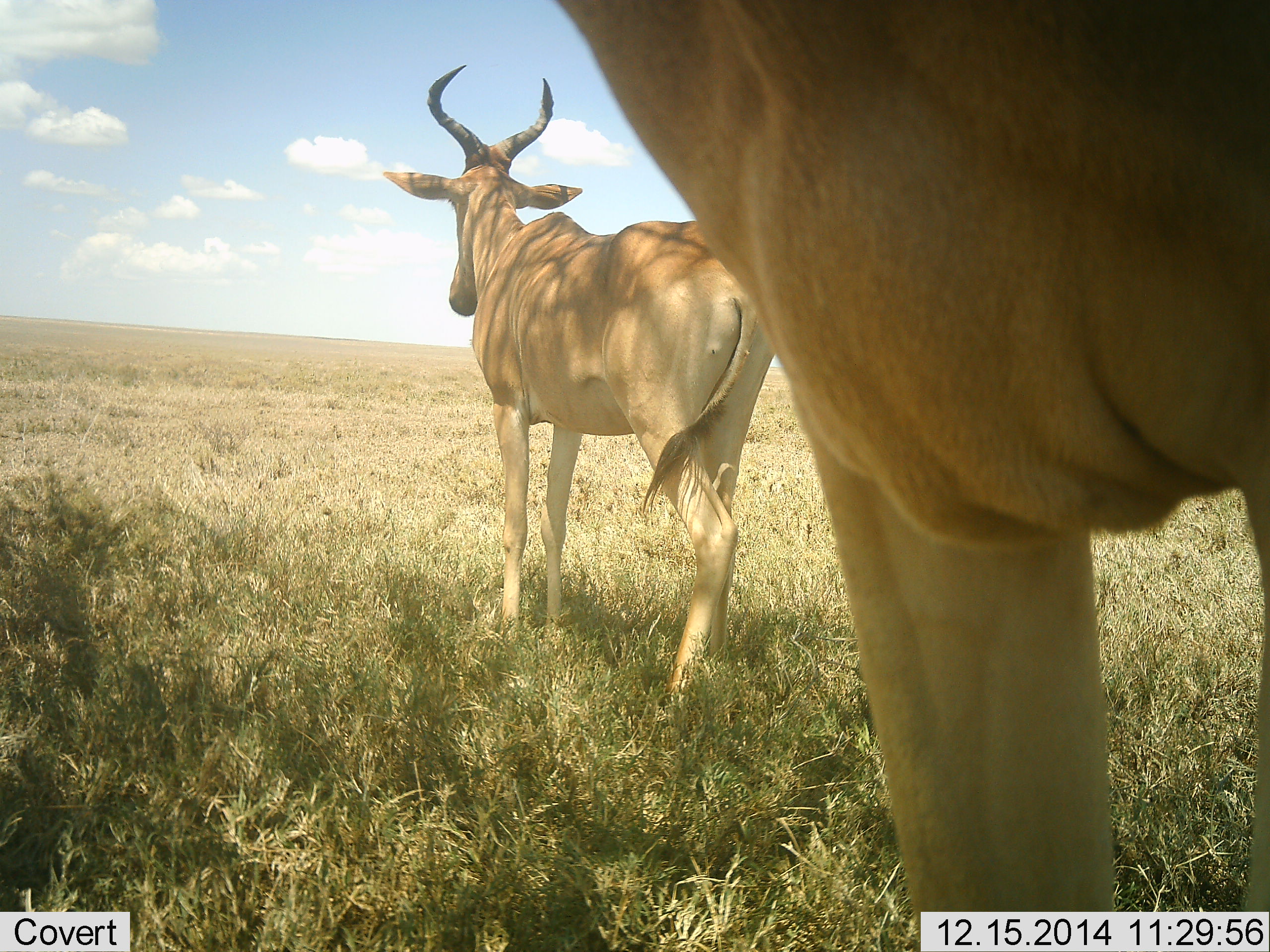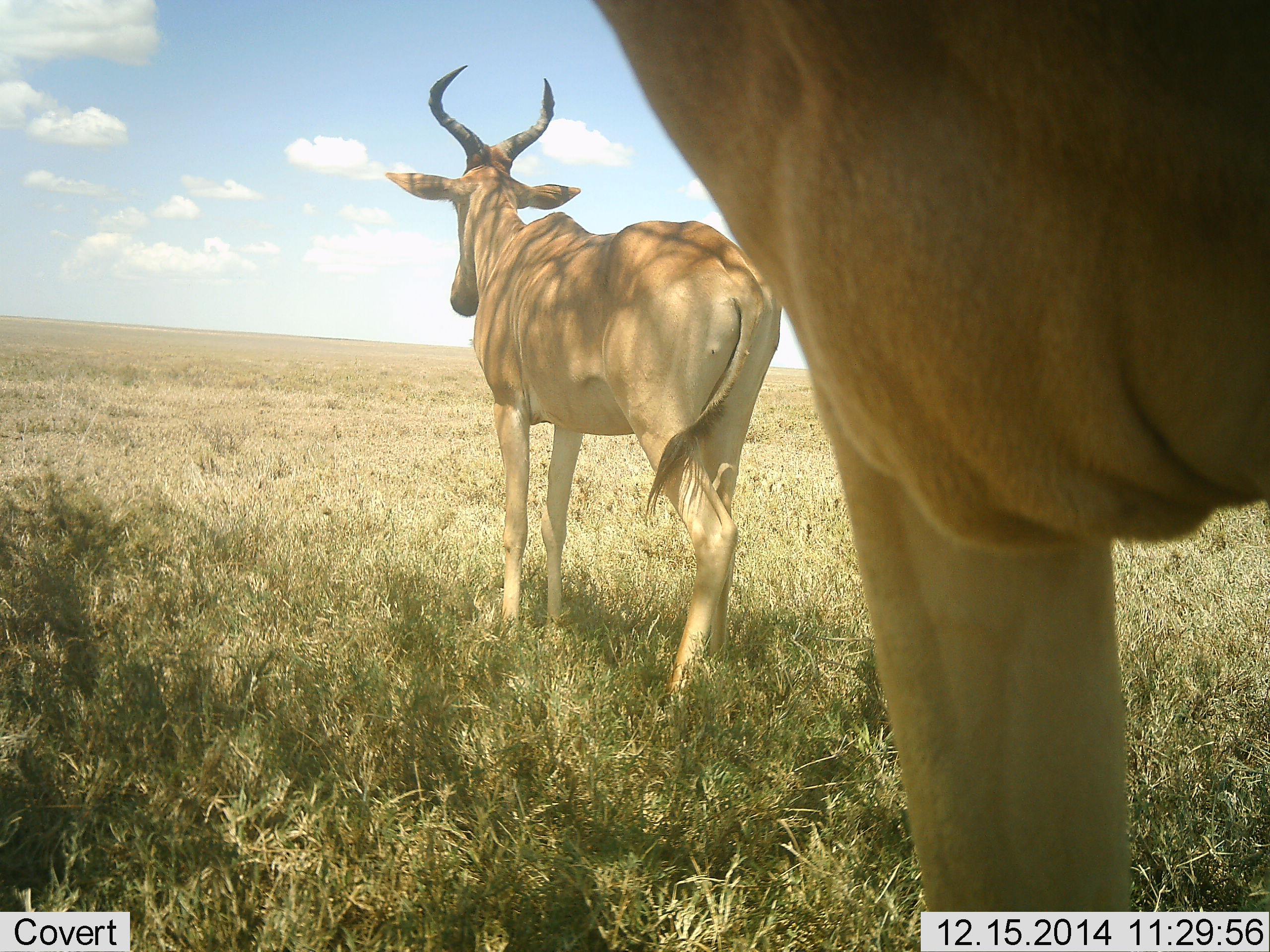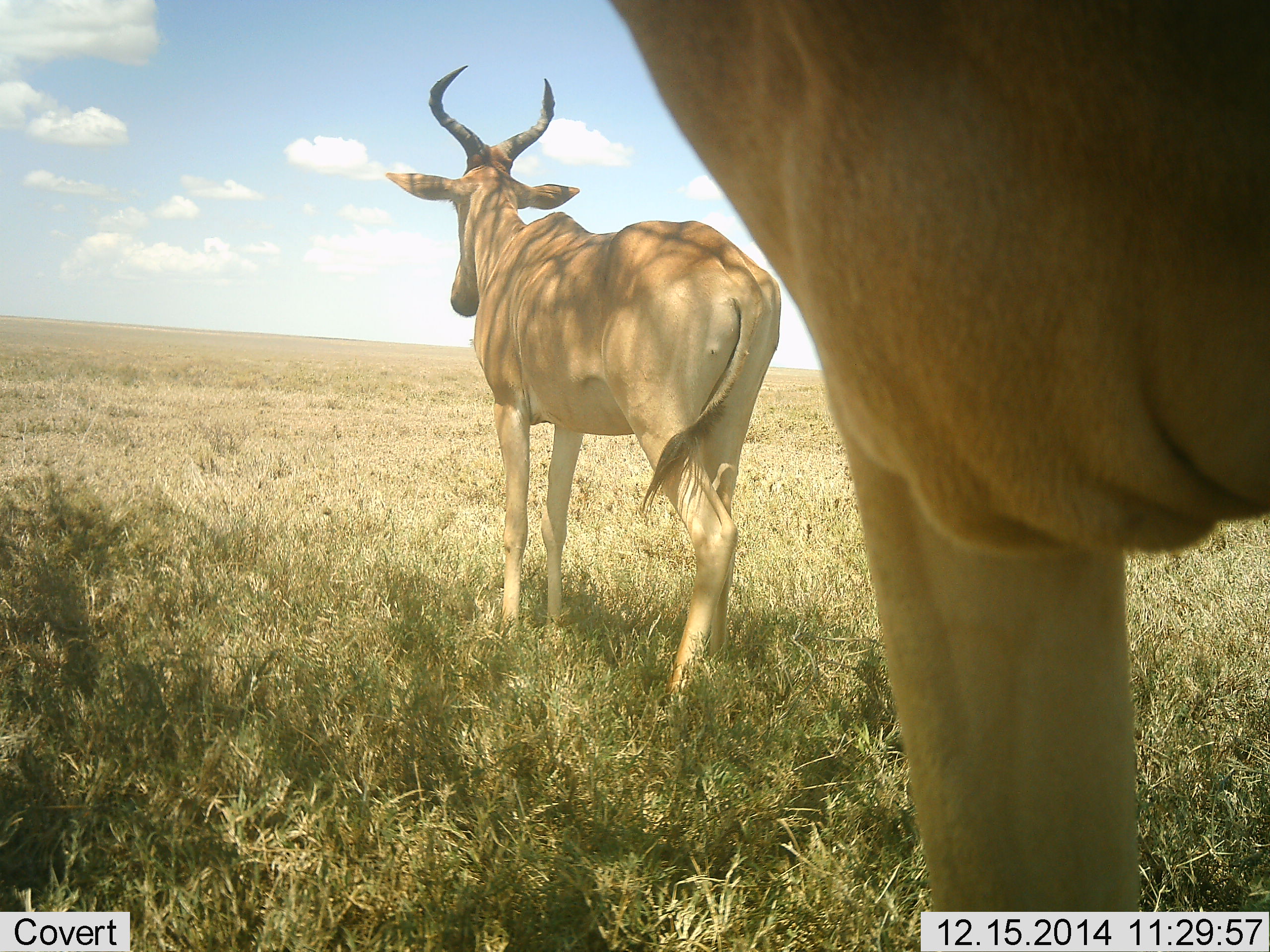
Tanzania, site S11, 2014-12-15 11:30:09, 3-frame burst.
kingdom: Animalia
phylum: Chordata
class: Mammalia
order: Artiodactyla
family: Bovidae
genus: Alcelaphus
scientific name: Alcelaphus buselaphus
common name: hartebeest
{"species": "hartebeest (Alcelaphus buselaphus)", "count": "2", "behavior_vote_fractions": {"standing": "100%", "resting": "0%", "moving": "0%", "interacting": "0%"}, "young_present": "0%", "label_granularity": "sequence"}